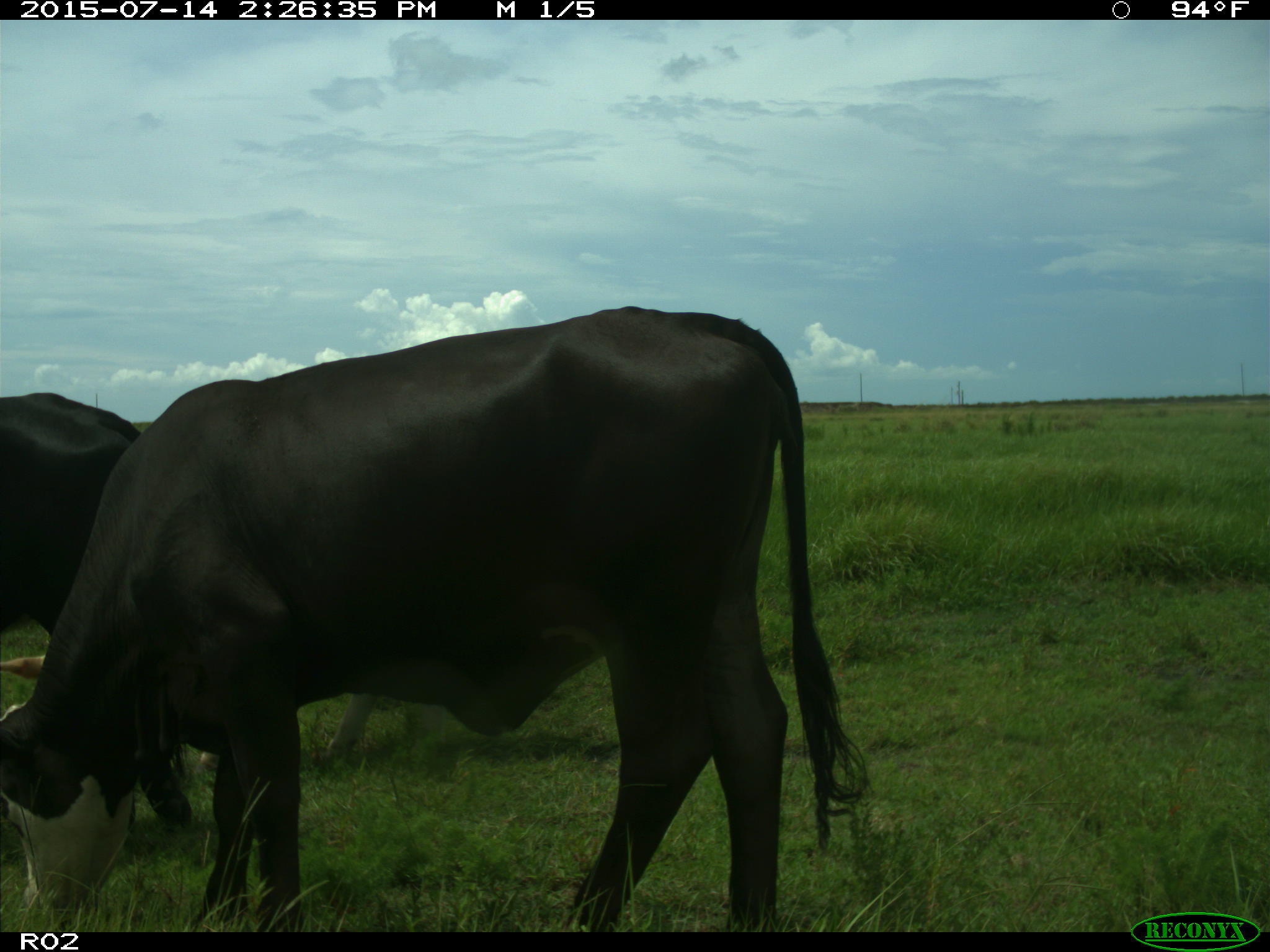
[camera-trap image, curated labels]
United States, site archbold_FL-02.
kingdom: Animalia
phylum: Chordata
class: Mammalia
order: Artiodactyla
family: Bovidae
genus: Bos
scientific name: Bos taurus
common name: domestic cow